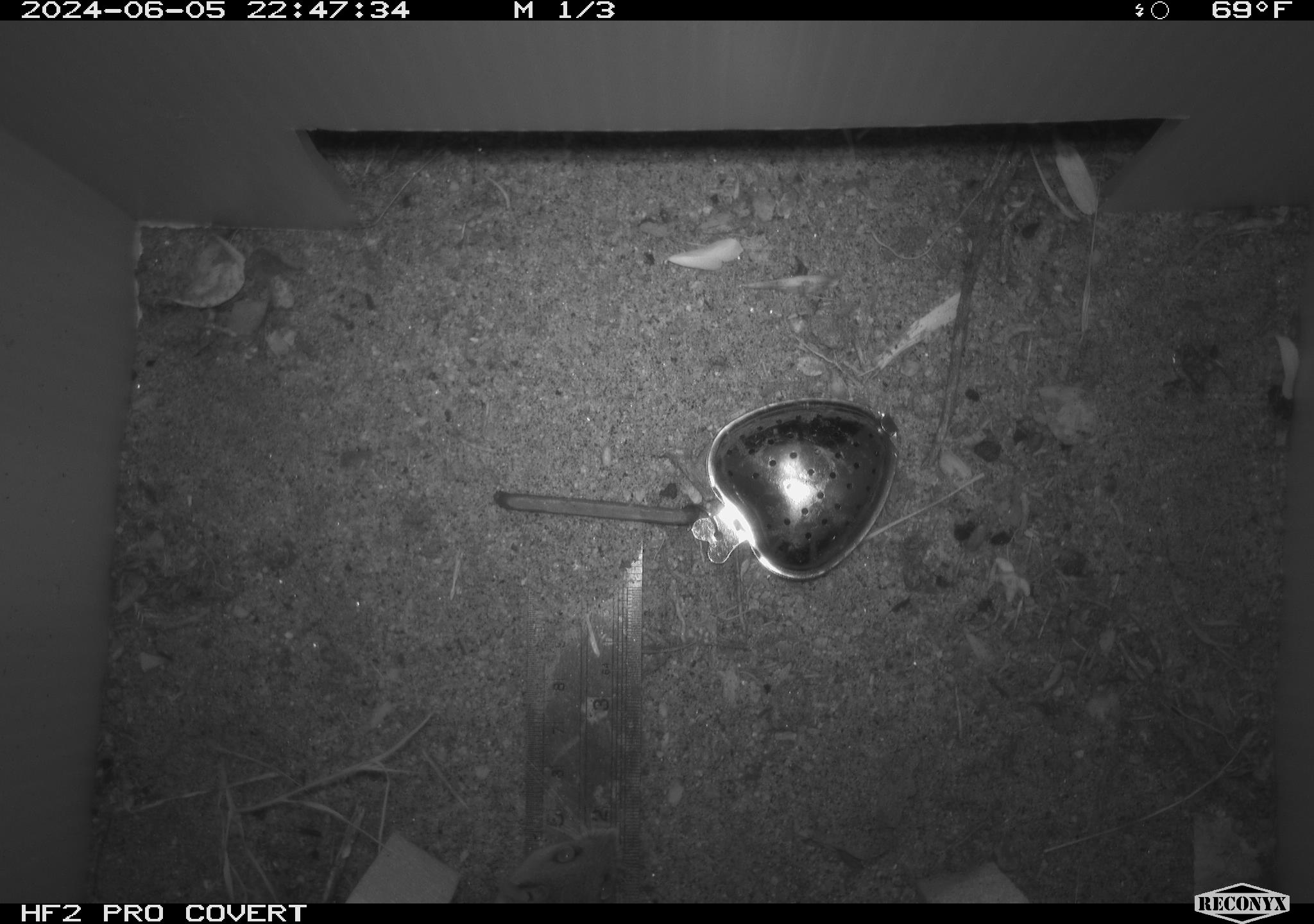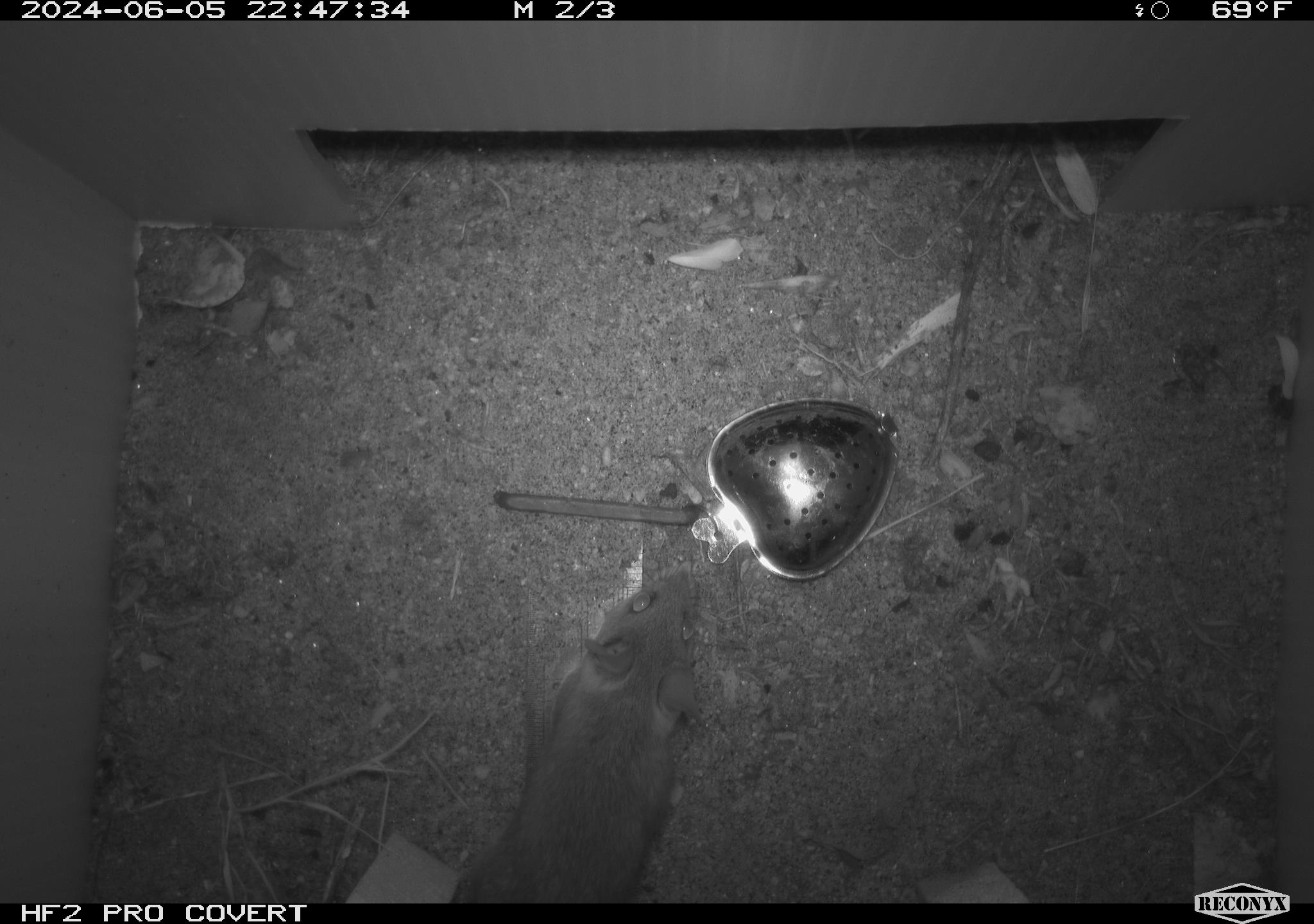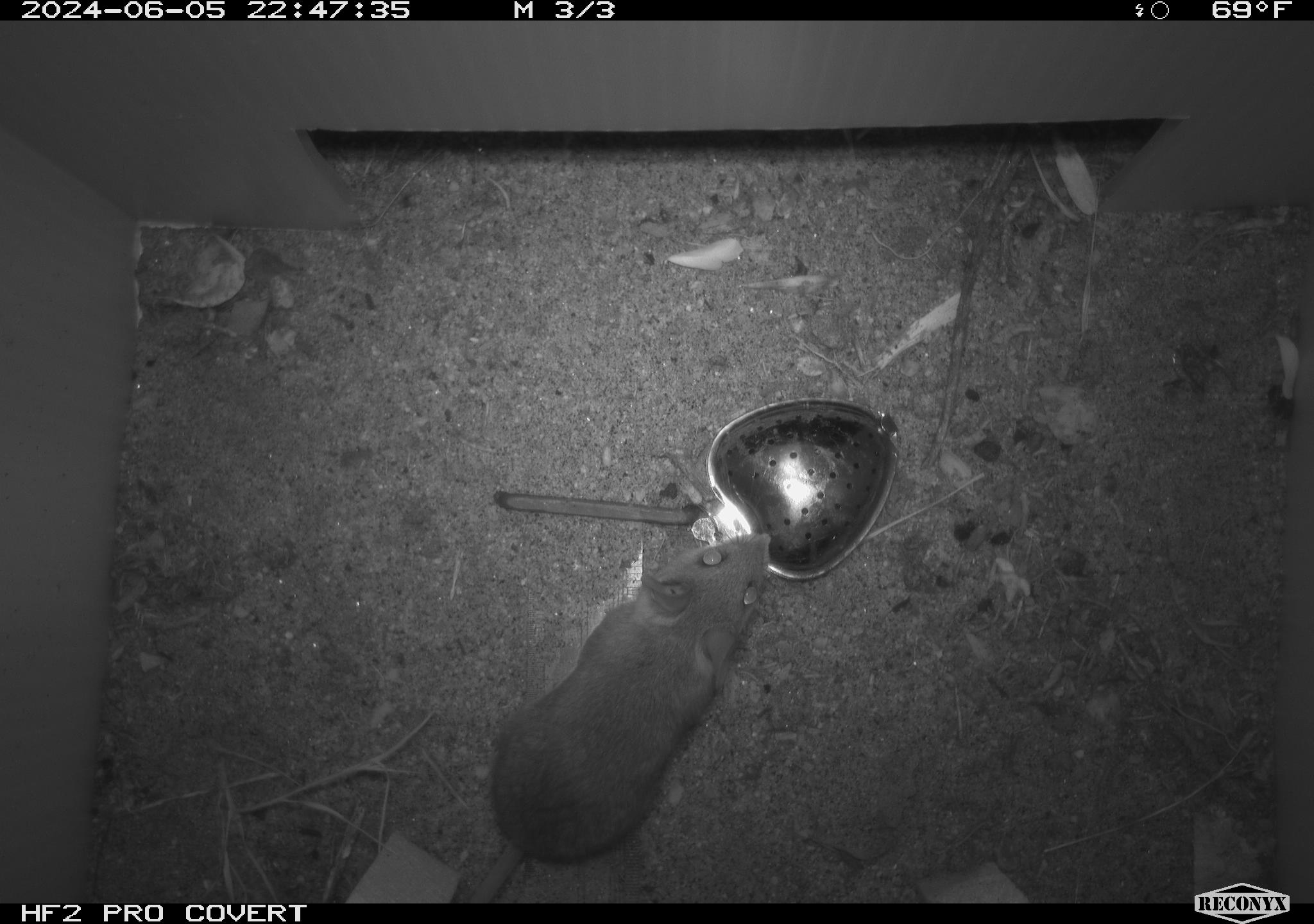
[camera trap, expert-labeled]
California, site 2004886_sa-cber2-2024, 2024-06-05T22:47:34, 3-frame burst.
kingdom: Animalia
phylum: Chordata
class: Mammalia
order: Rodentia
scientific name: Rodentia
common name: mouse species